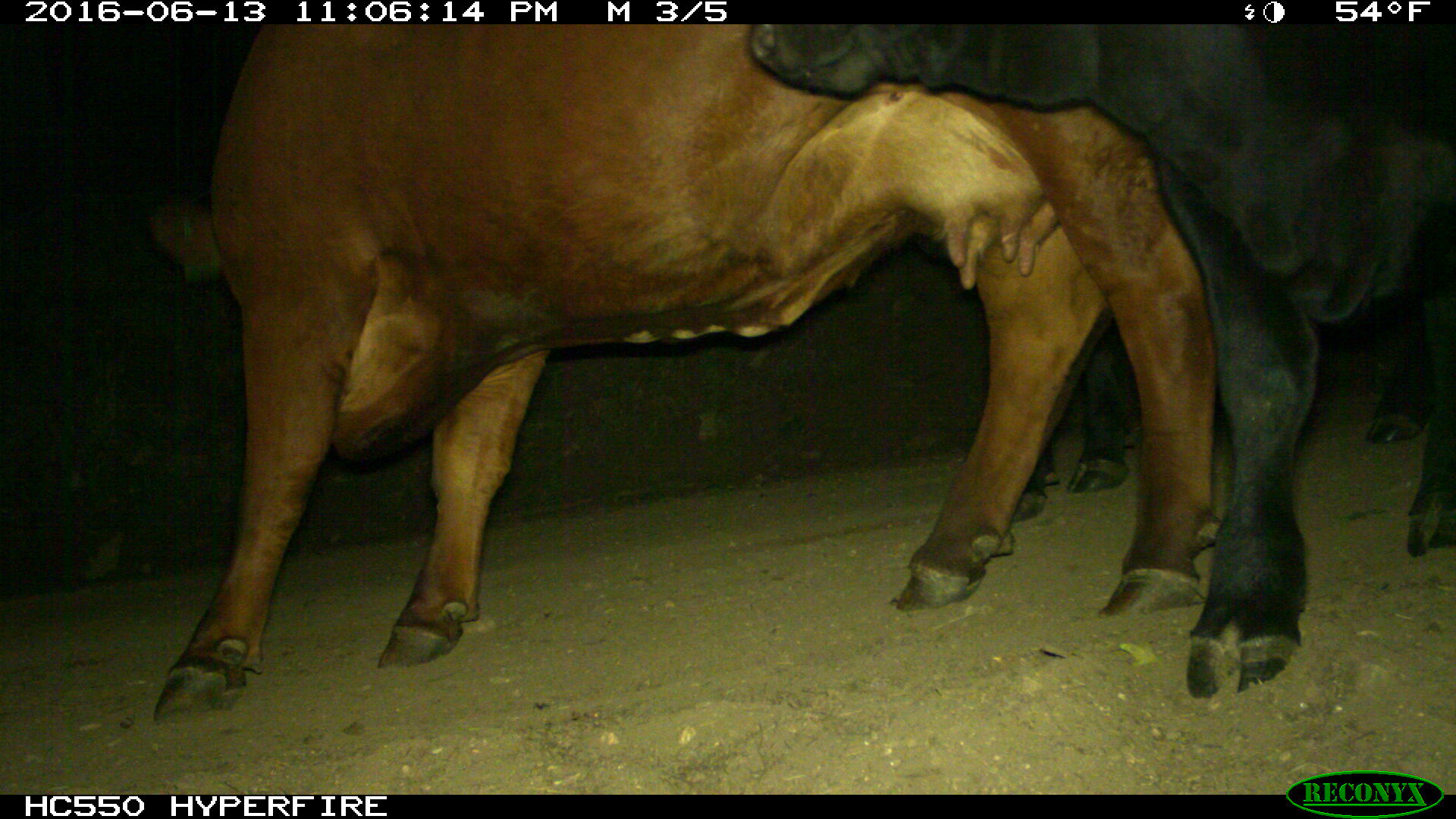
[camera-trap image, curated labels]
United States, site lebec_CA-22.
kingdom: Animalia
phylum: Chordata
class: Mammalia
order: Artiodactyla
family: Bovidae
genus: Bos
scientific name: Bos taurus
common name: domestic cow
Bos taurus (domestic cow).